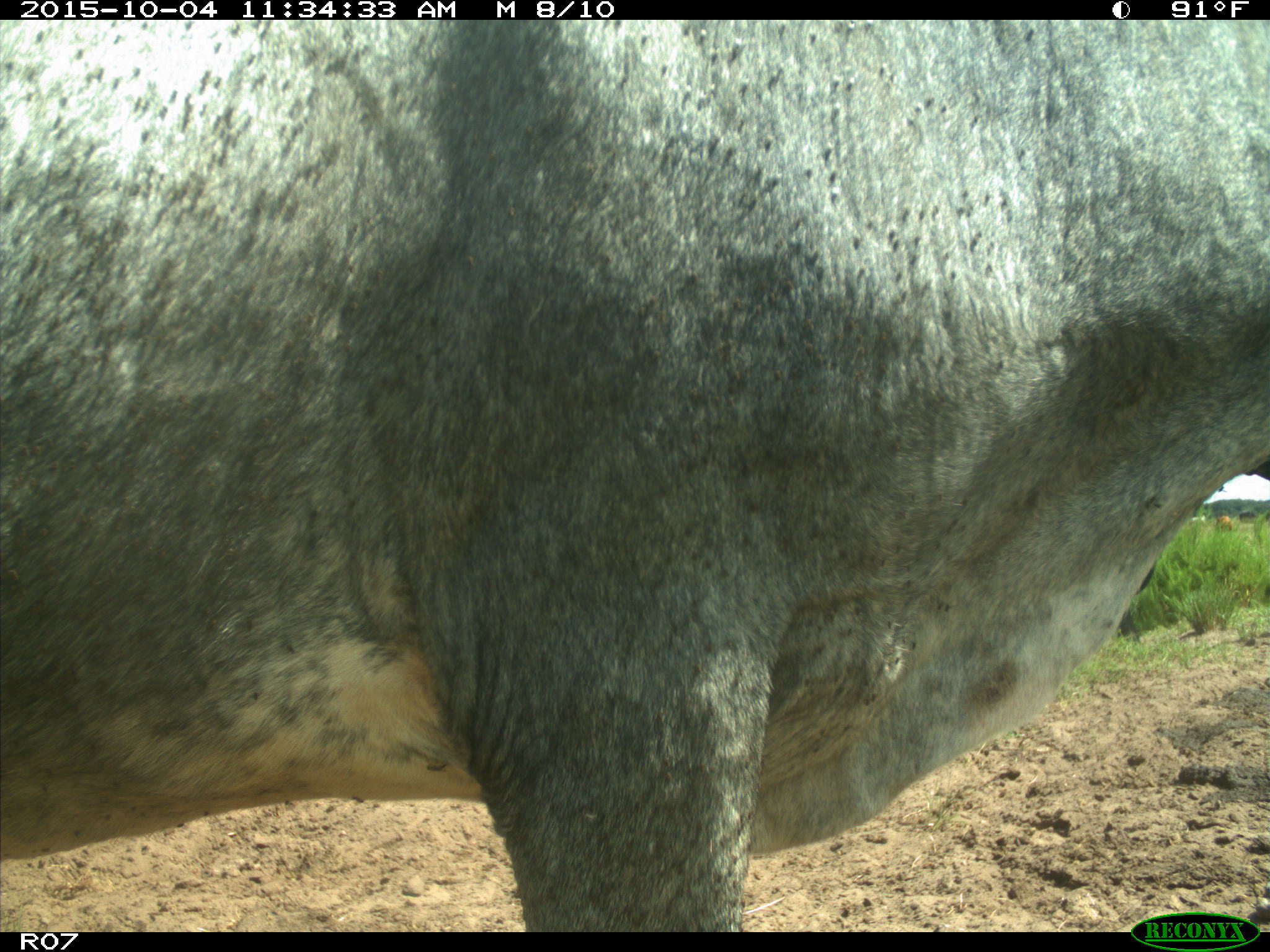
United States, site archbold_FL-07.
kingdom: Animalia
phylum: Chordata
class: Mammalia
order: Artiodactyla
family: Bovidae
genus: Bos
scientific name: Bos taurus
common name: domestic cow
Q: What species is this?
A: Bos taurus (domestic cow).